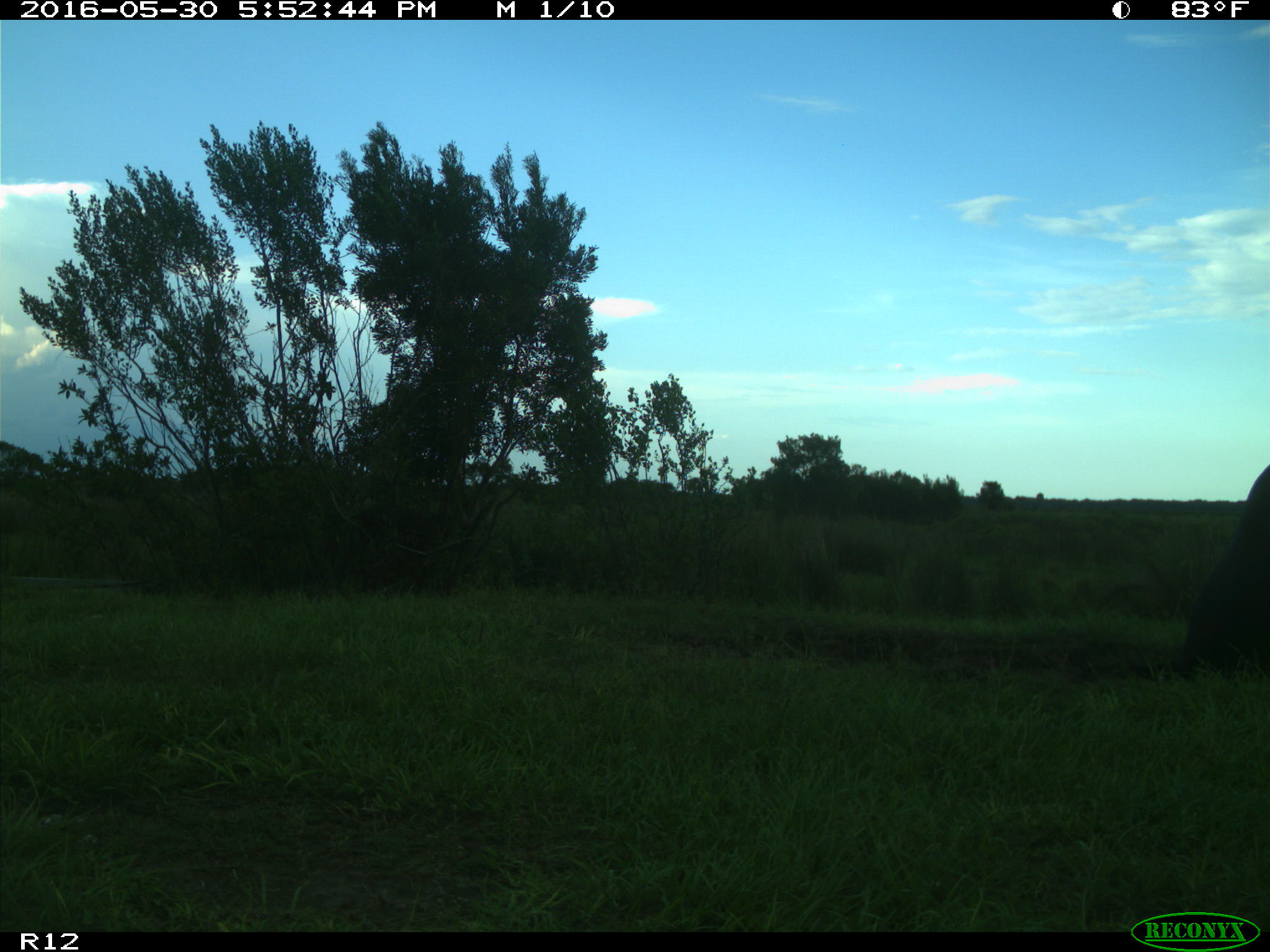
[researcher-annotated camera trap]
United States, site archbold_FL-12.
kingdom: Animalia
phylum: Chordata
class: Mammalia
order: Artiodactyla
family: Bovidae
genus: Bos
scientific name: Bos taurus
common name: domestic cow